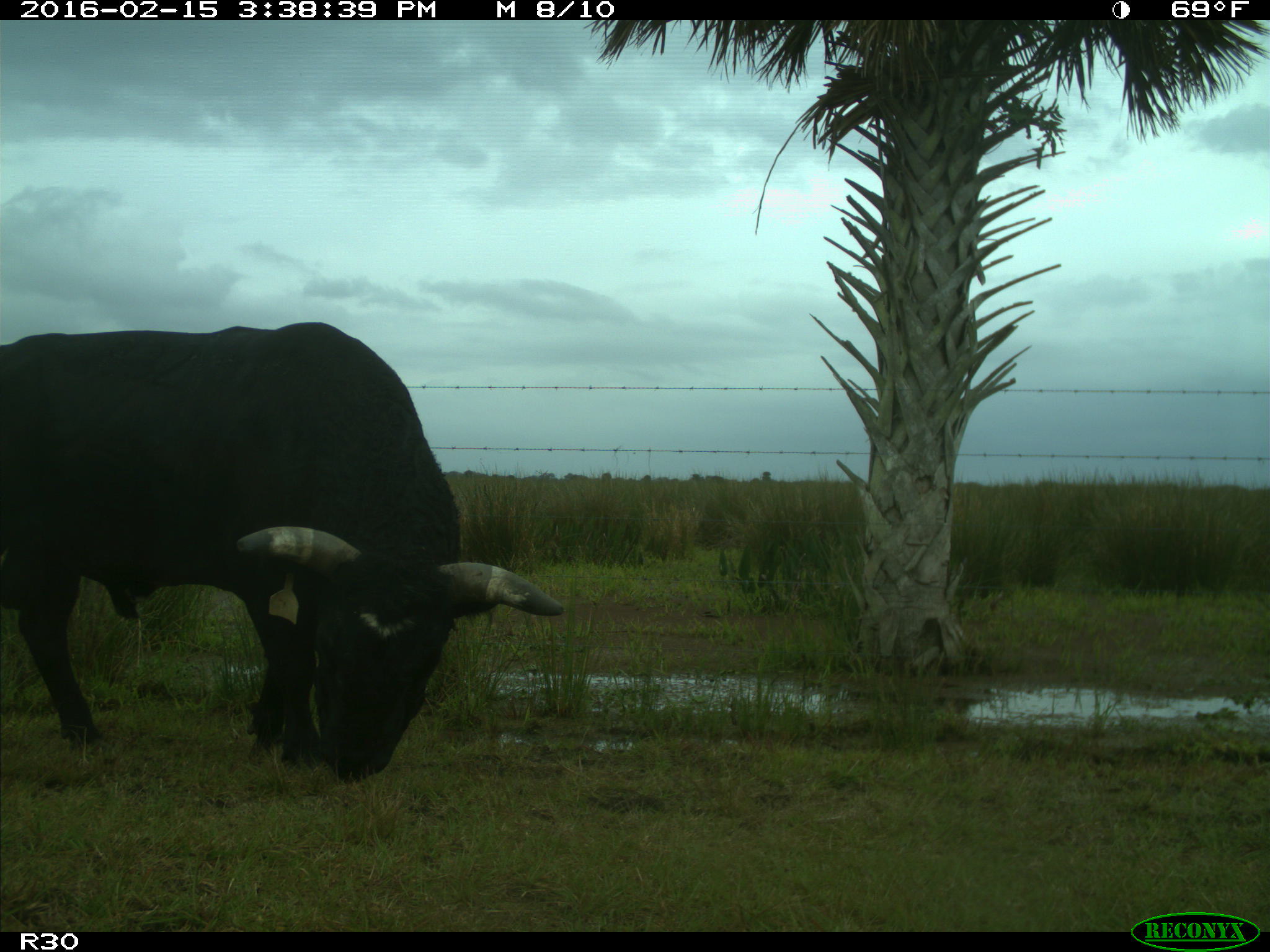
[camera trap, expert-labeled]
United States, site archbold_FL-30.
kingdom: Animalia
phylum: Chordata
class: Mammalia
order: Artiodactyla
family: Bovidae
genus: Bos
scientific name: Bos taurus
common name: domestic cow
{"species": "Bos taurus (domestic cow)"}